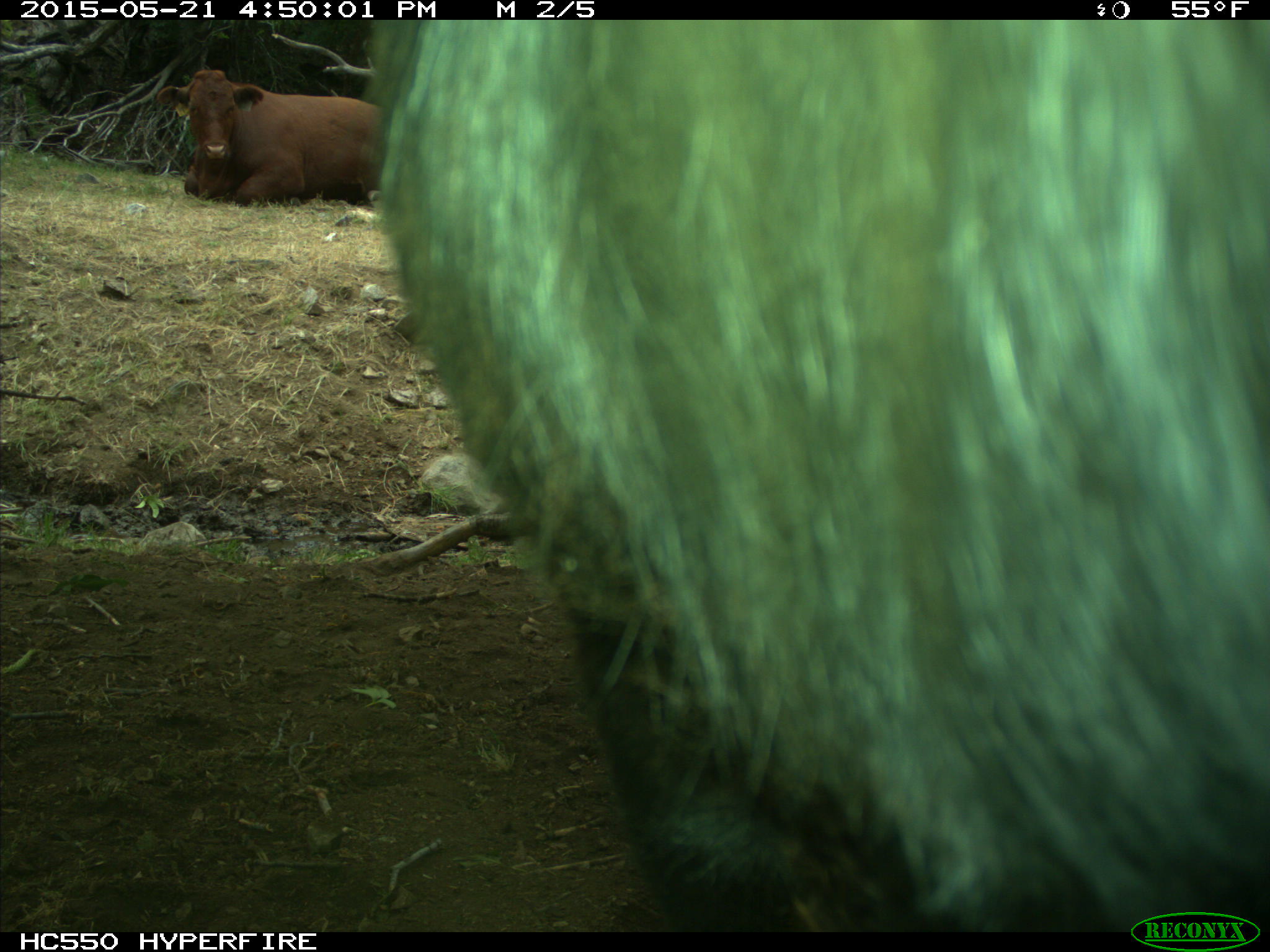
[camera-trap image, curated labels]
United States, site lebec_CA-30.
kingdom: Animalia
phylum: Chordata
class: Mammalia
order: Artiodactyla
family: Bovidae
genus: Bos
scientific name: Bos taurus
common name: domestic cow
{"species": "Bos taurus (domestic cow)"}